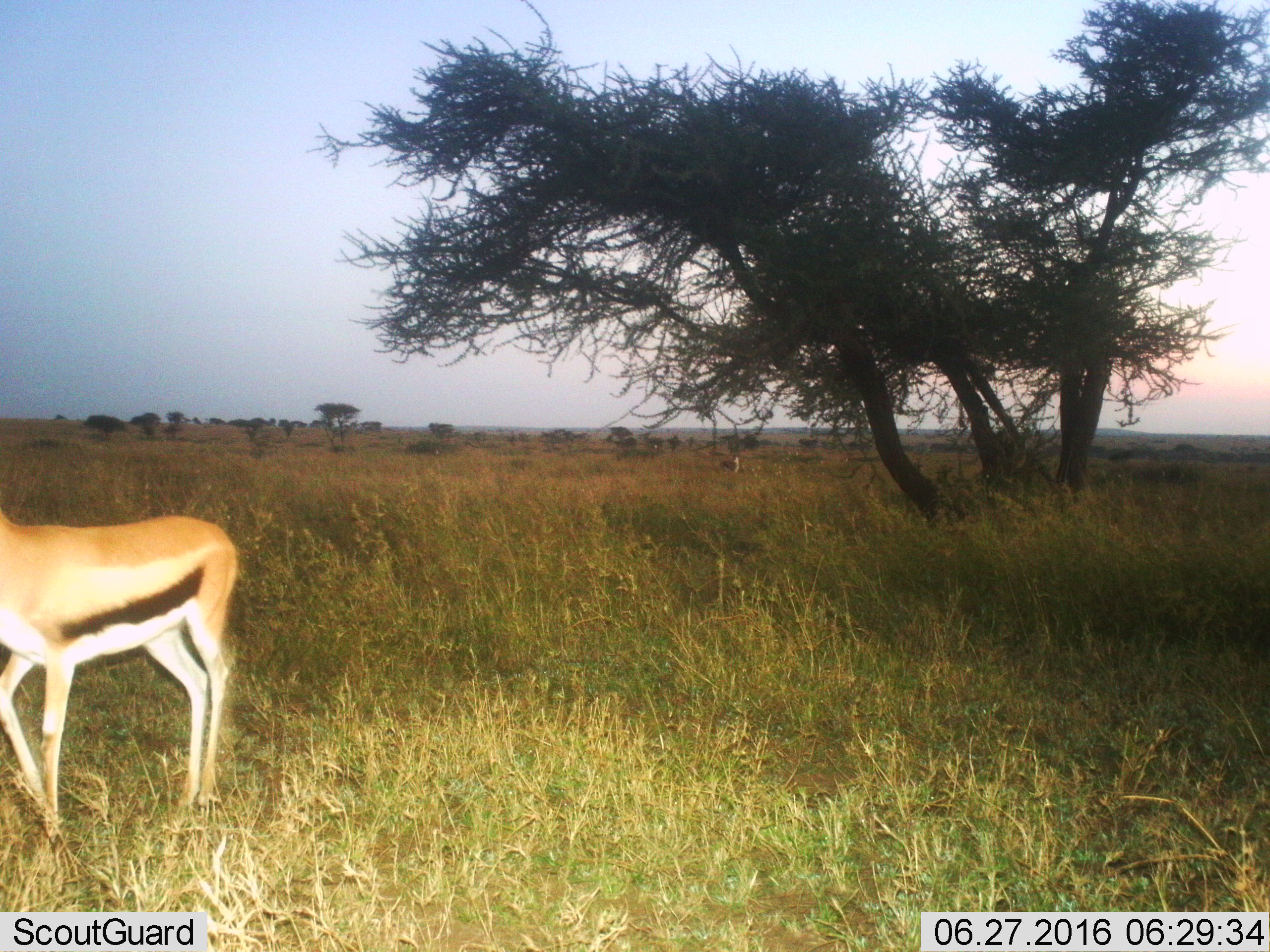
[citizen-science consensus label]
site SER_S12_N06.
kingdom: Animalia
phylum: Chordata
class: Mammalia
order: Artiodactyla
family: Bovidae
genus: Eudorcas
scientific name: Eudorcas thomsonii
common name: thomson's gazelle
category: gazellethomsons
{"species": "gazellethomsons (thomson's gazelle) (Eudorcas thomsonii)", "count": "1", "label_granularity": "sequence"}